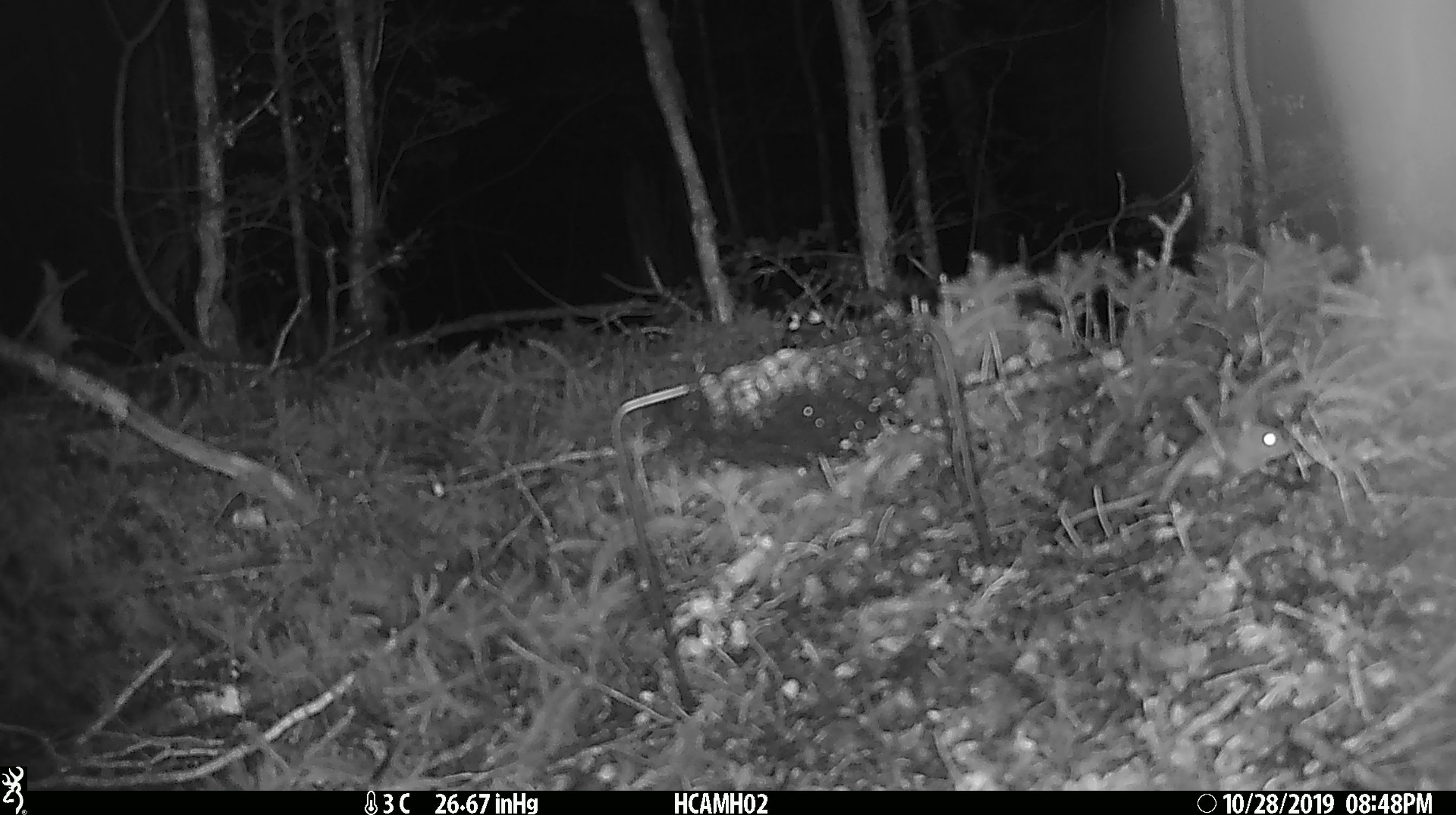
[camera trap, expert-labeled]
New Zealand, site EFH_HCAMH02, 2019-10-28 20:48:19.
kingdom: Animalia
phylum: Chordata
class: Mammalia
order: Rodentia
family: Muridae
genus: Mus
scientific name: Mus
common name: mouse